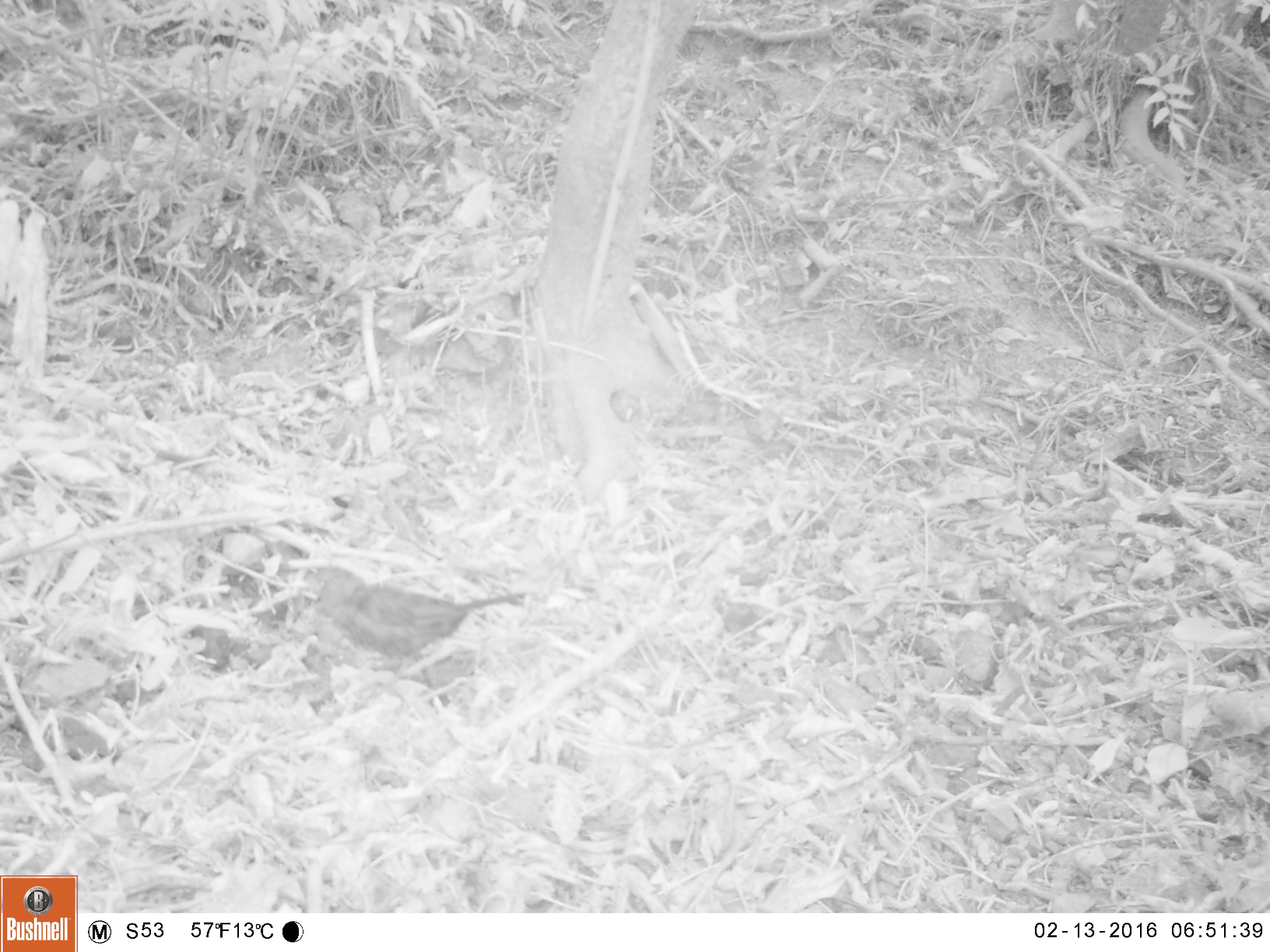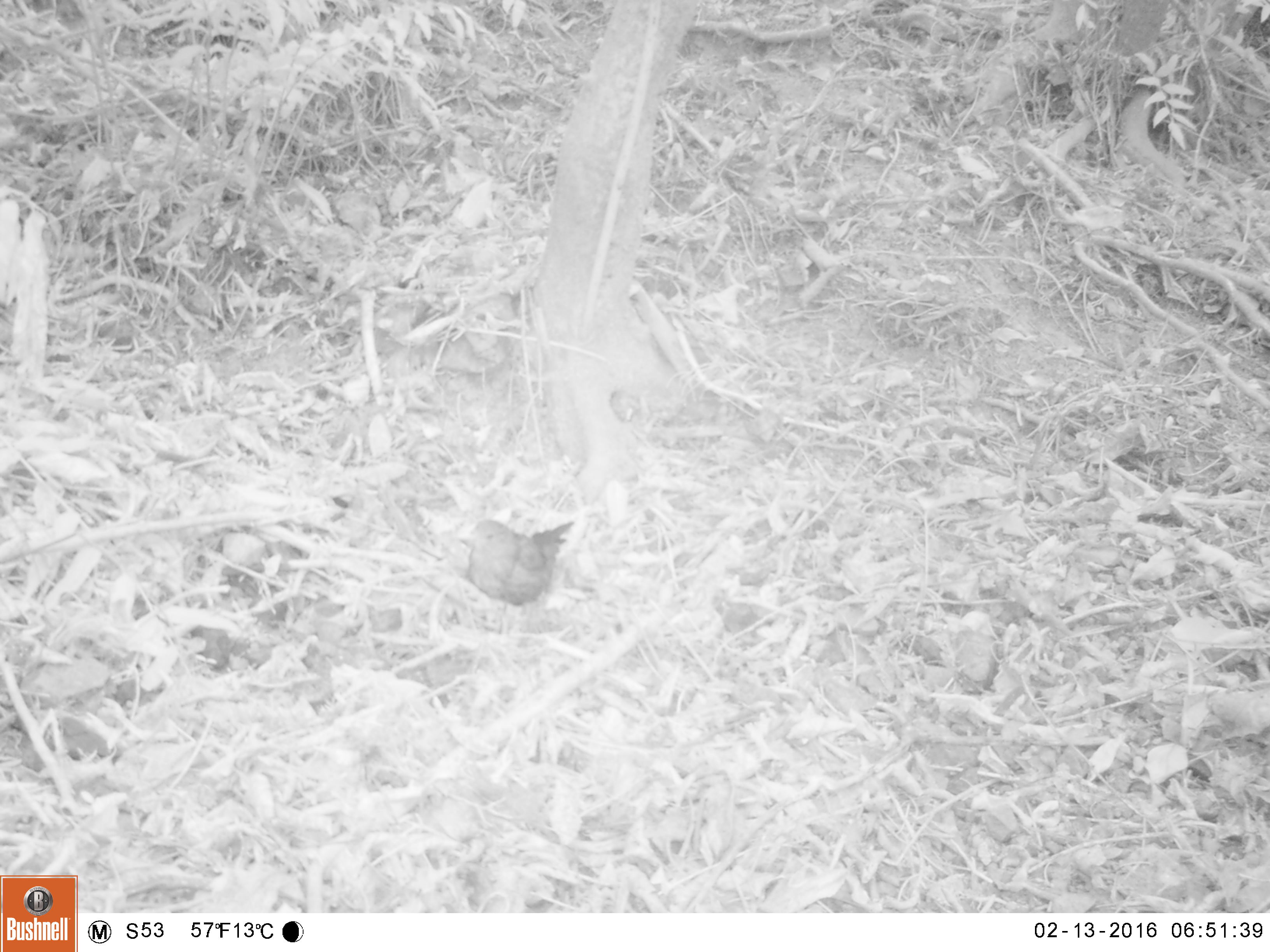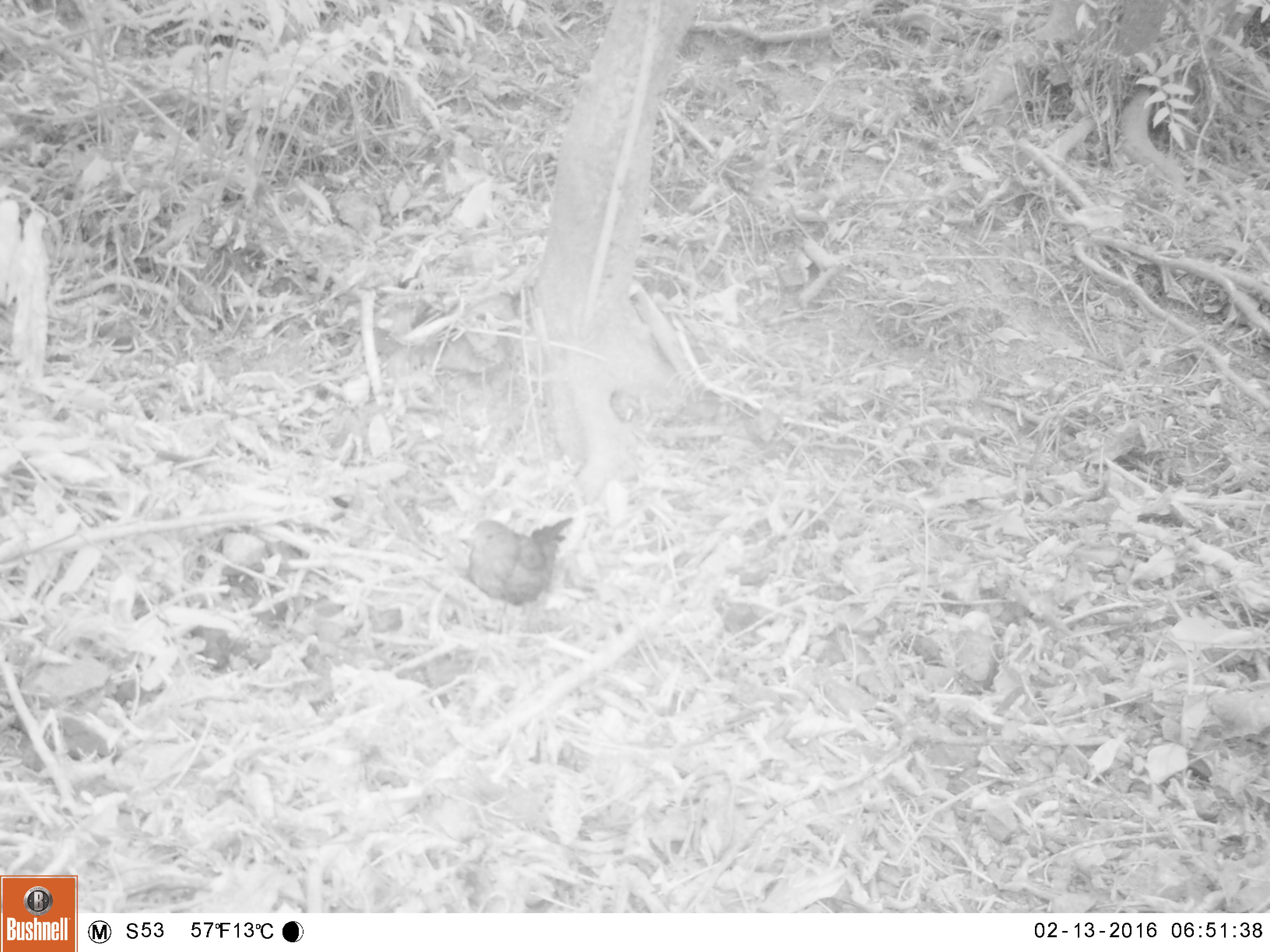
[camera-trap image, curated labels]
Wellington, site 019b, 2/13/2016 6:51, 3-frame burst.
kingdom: Animalia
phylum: Chordata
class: Aves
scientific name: Aves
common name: bird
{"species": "bird (Aves)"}